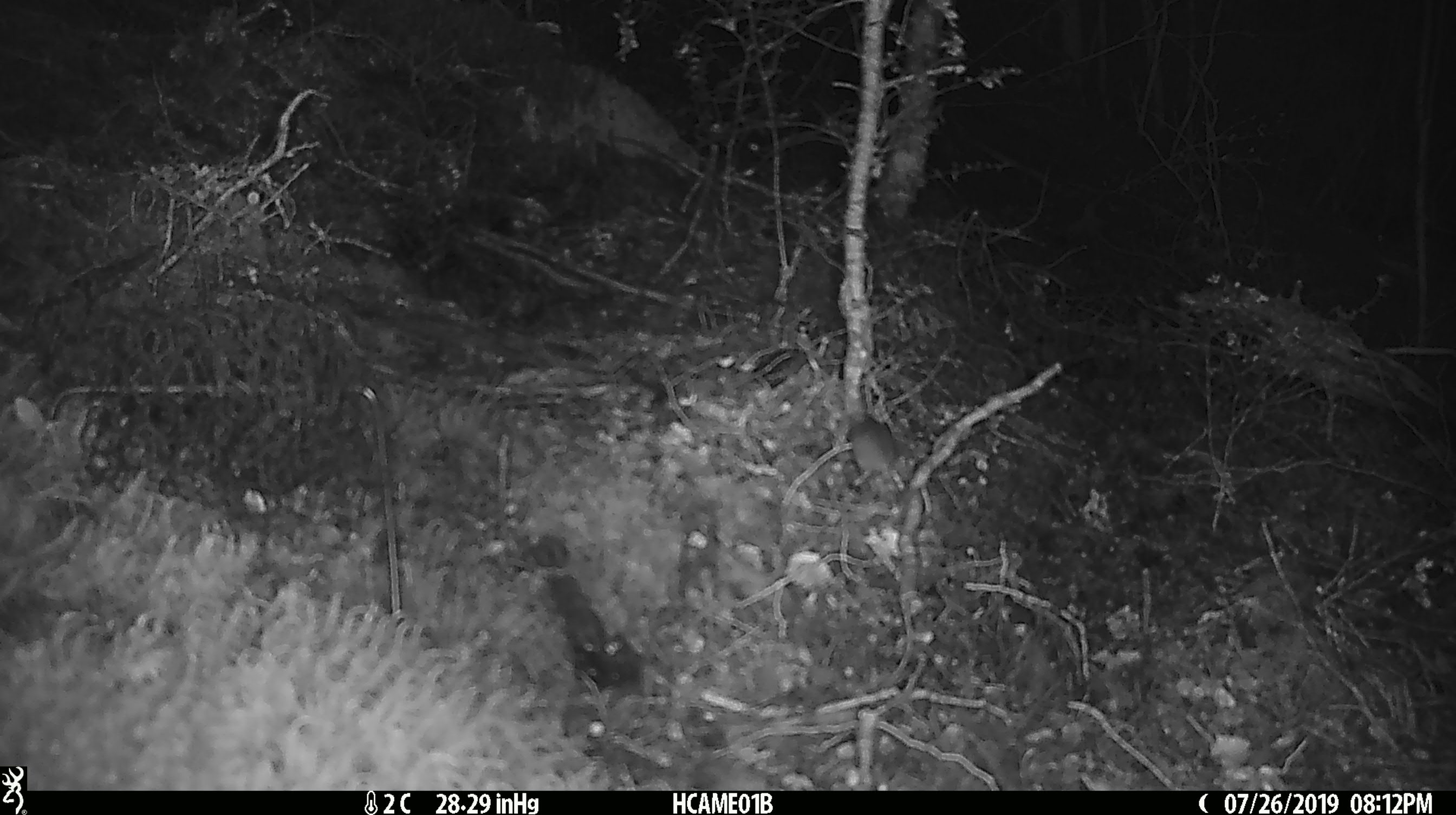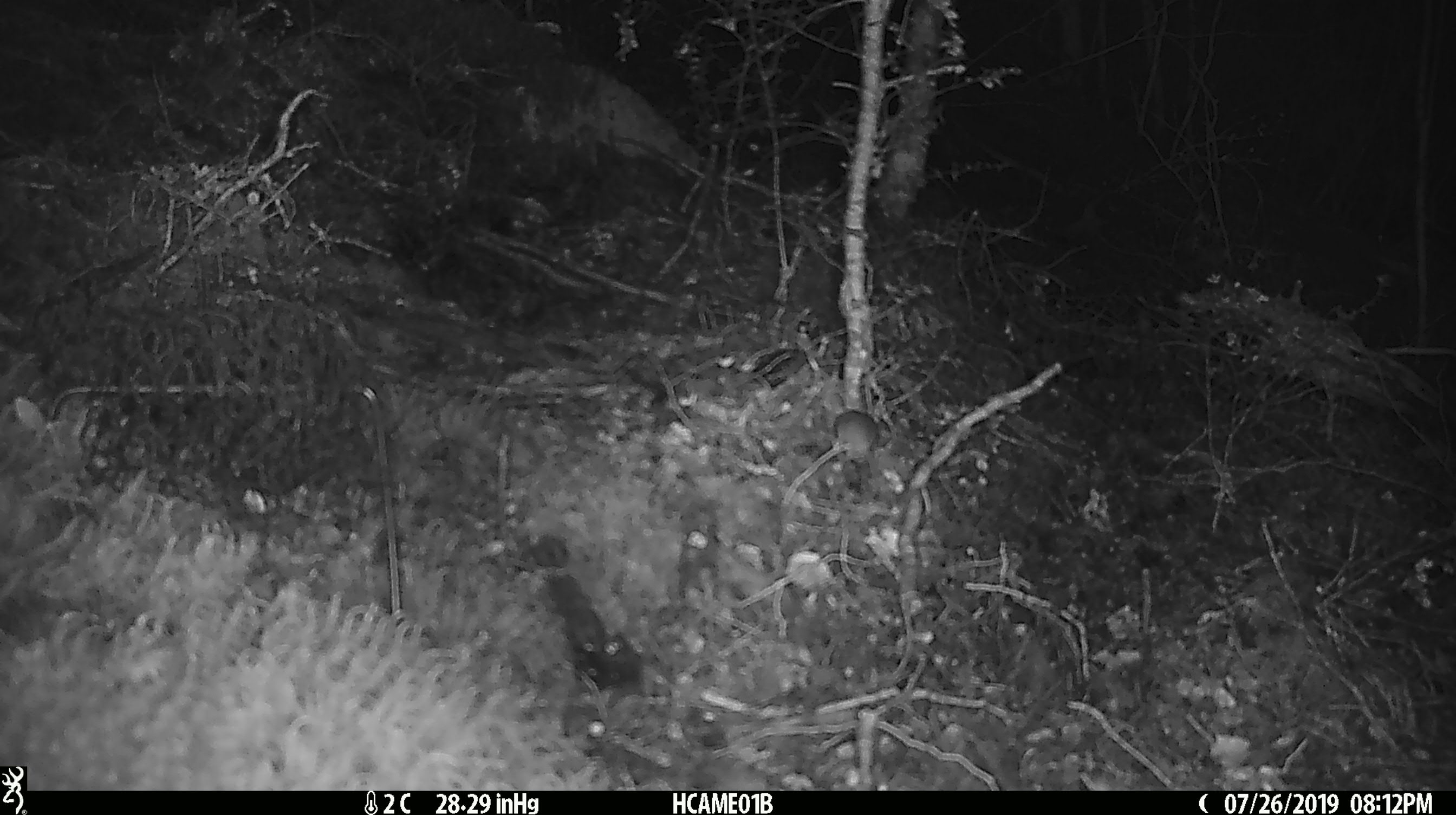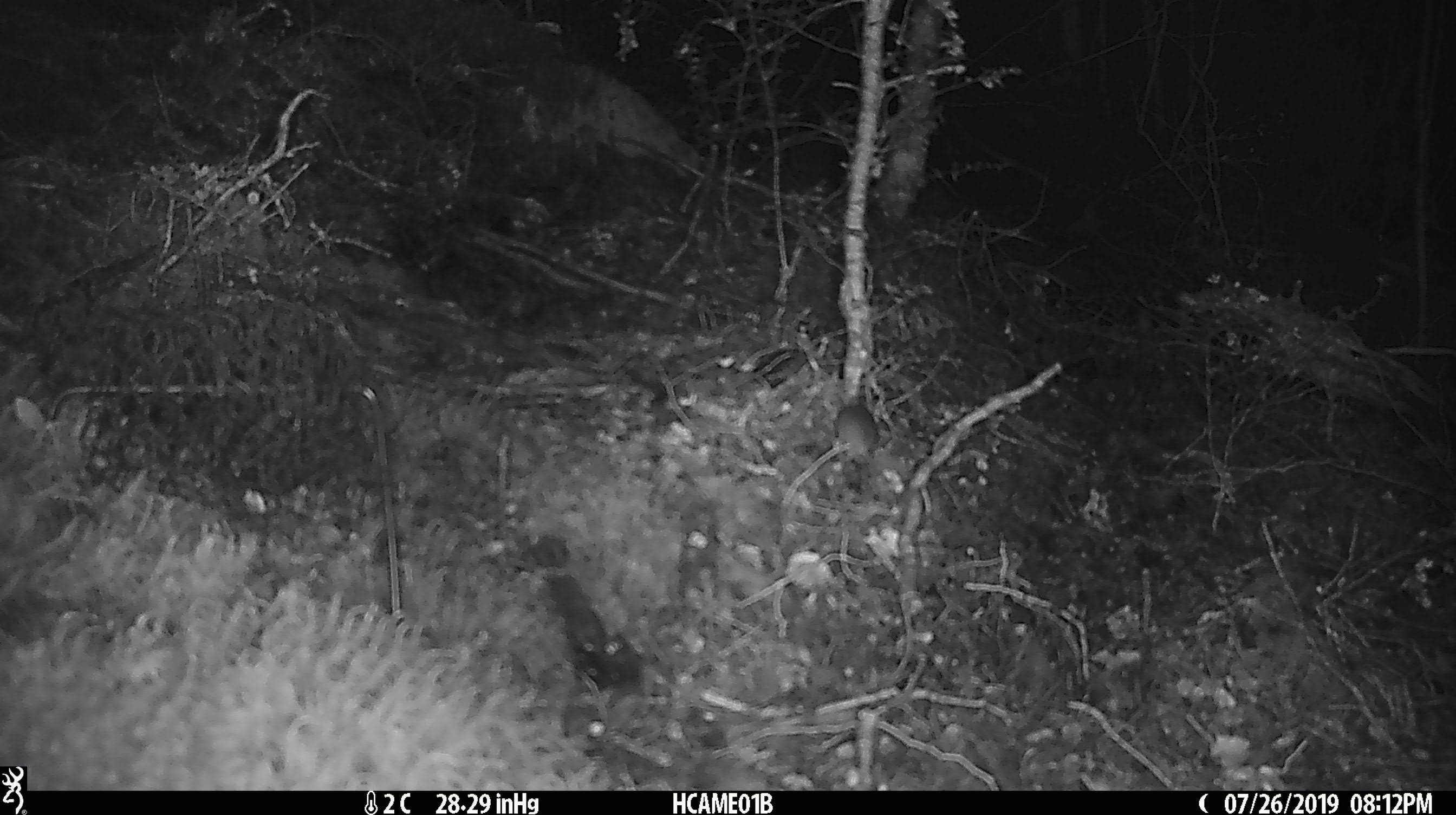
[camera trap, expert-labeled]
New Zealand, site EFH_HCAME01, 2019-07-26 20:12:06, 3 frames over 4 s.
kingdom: Animalia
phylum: Chordata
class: Mammalia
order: Rodentia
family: Muridae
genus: Mus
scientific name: Mus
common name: mouse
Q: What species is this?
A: Mouse (Mus).